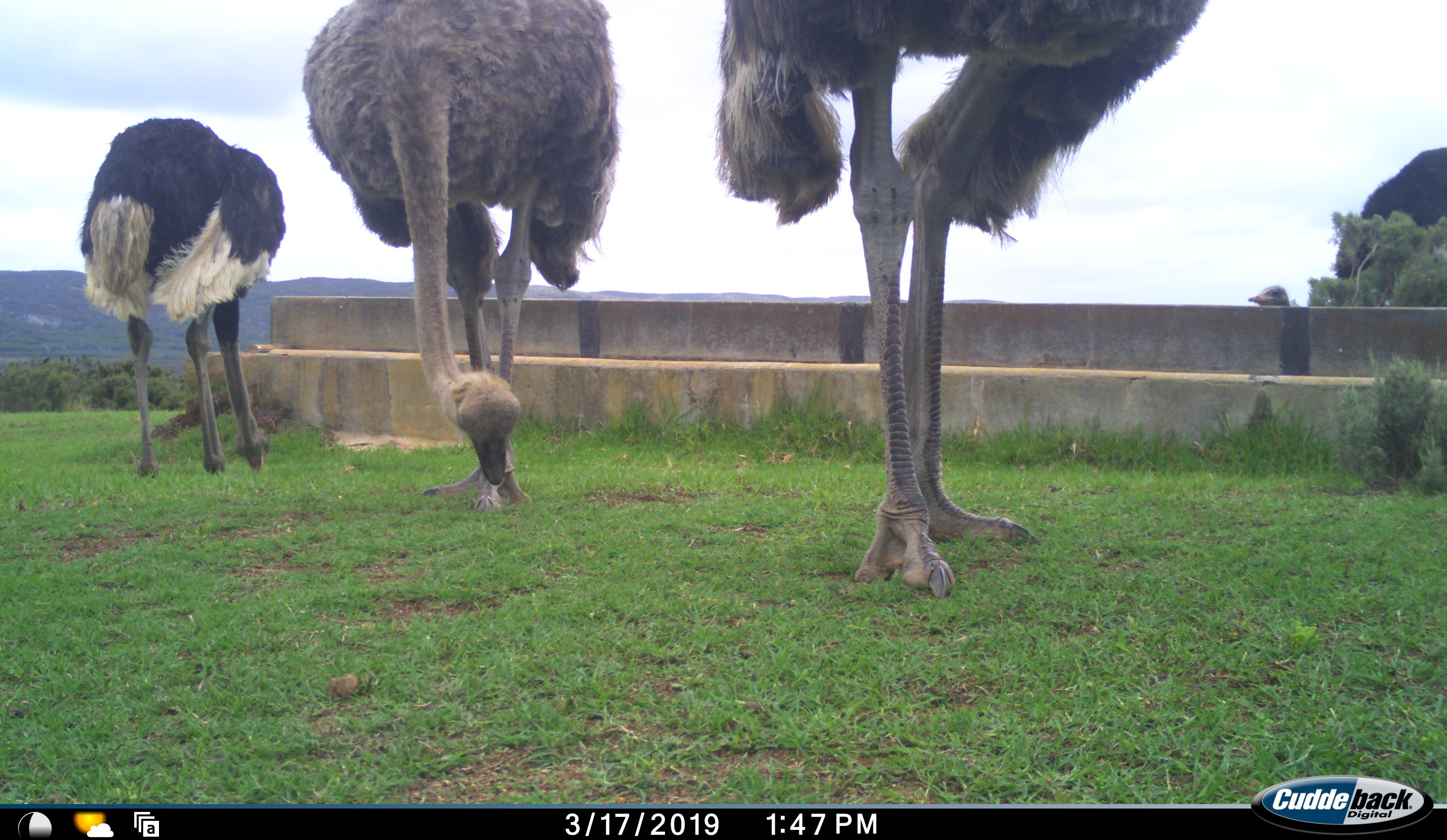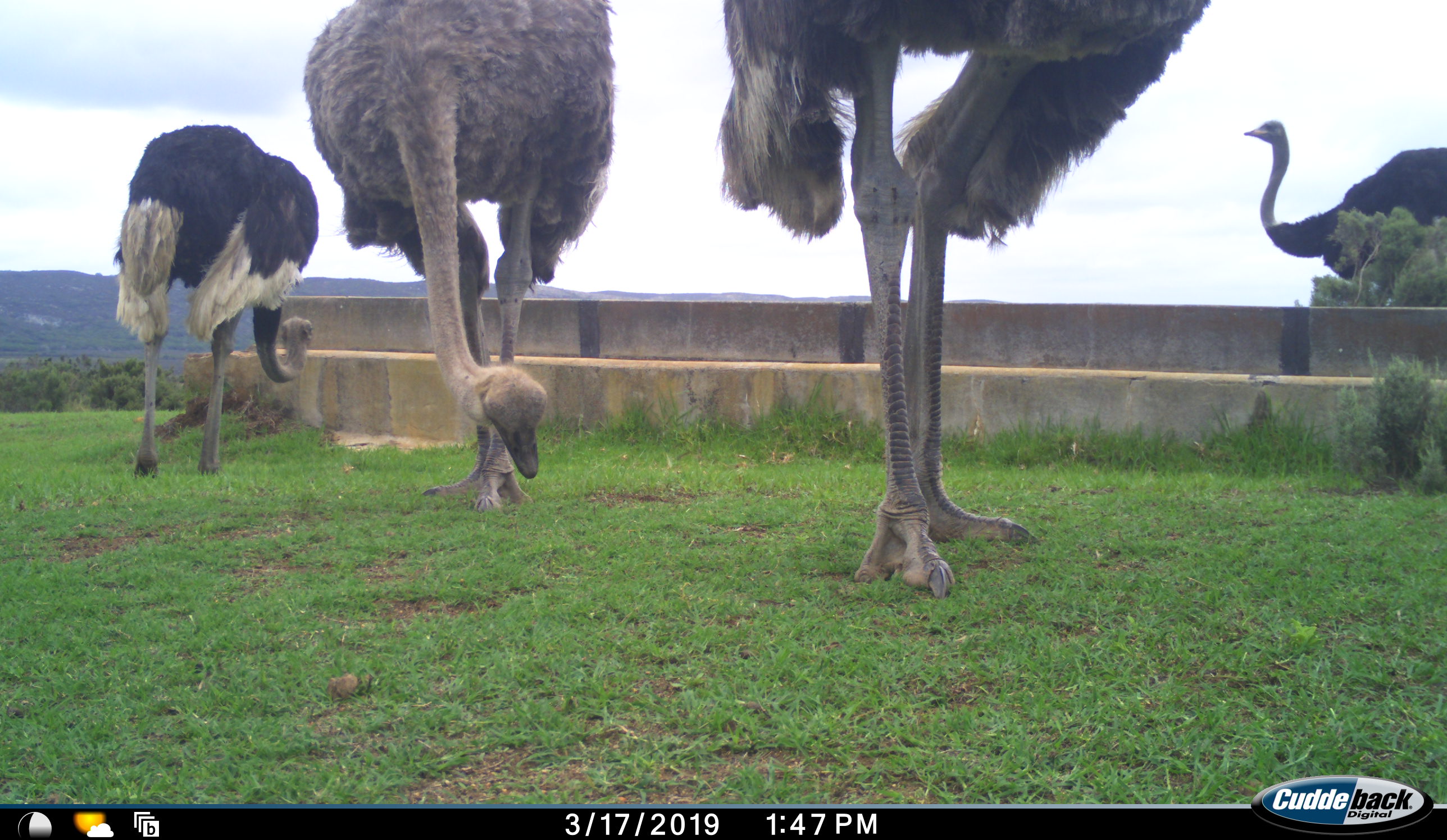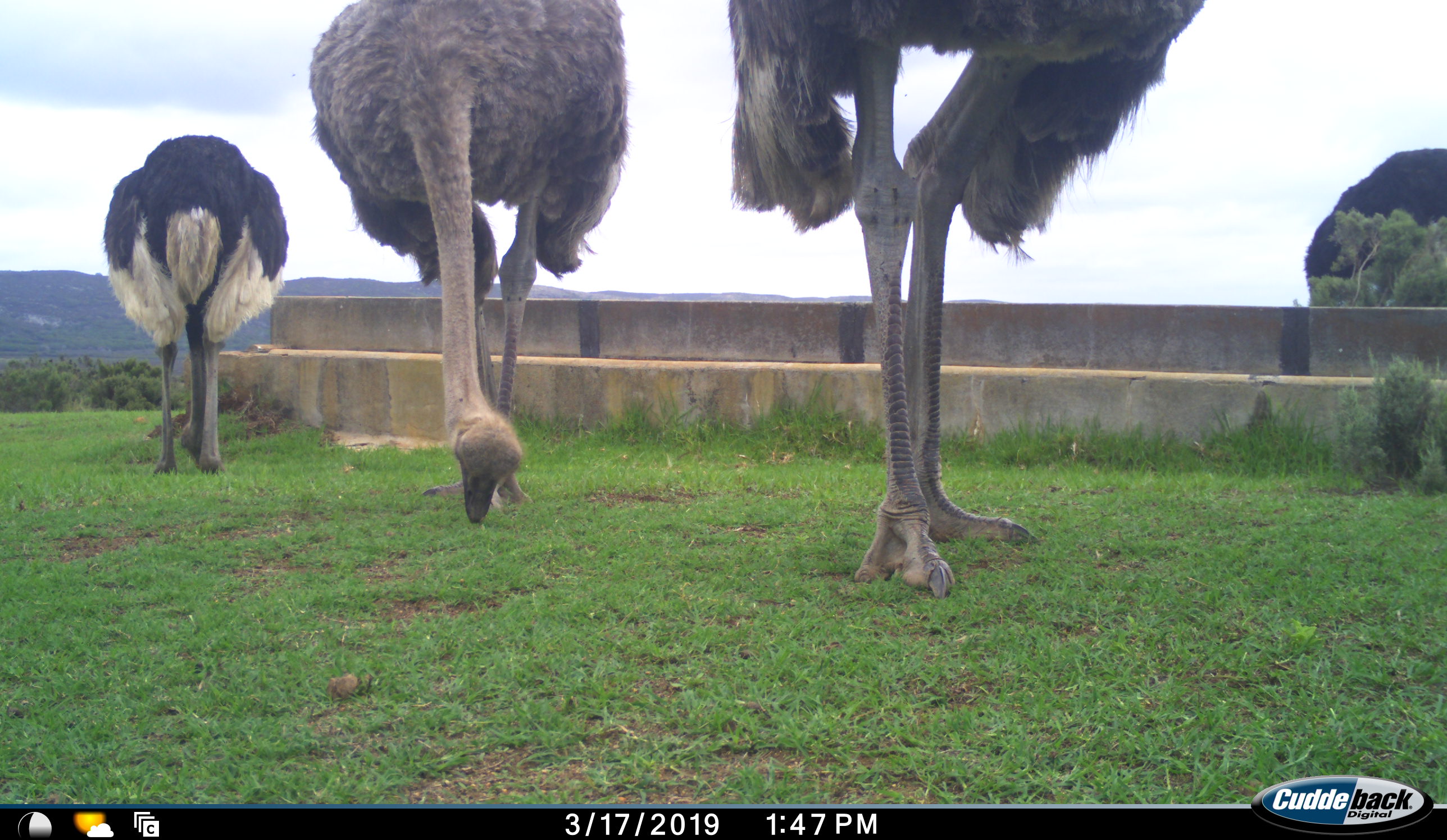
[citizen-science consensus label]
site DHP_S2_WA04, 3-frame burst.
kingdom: Animalia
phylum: Chordata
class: Aves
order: Struthioniformes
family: Struthionidae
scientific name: Struthionidae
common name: ostrich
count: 4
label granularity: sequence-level